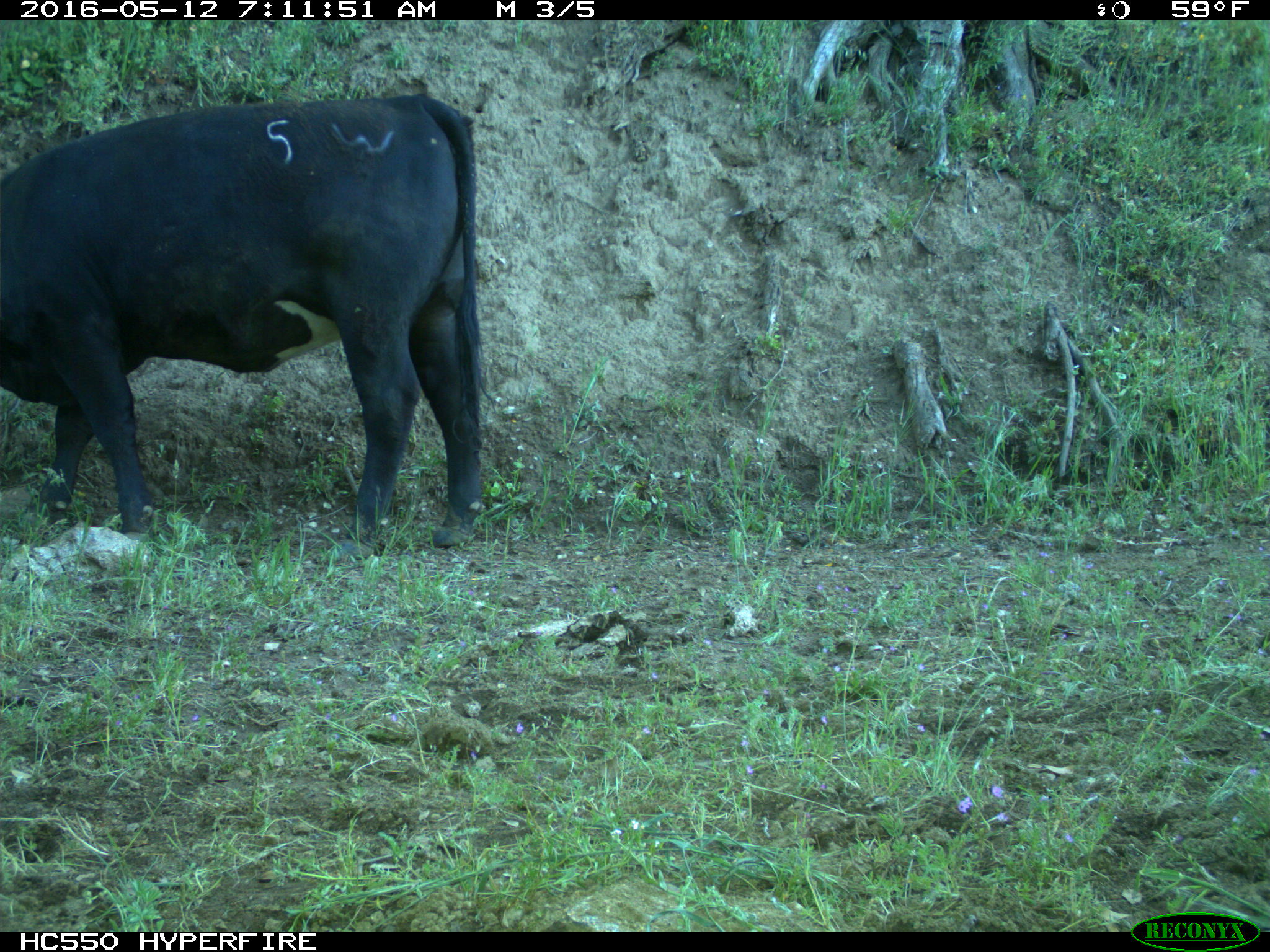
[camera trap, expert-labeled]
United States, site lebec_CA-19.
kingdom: Animalia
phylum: Chordata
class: Mammalia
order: Artiodactyla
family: Bovidae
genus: Bos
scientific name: Bos taurus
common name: domestic cow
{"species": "Bos taurus (domestic cow)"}